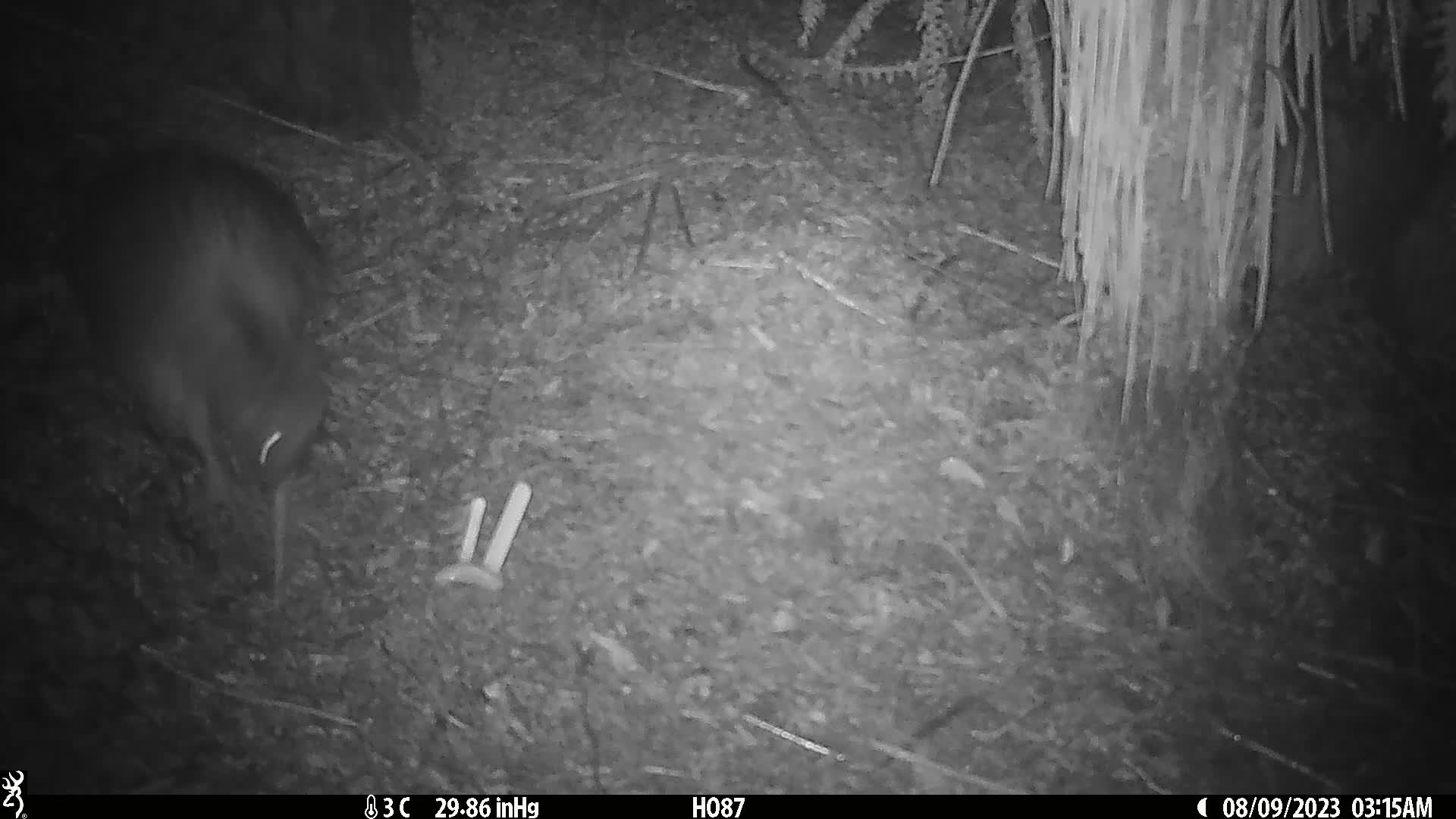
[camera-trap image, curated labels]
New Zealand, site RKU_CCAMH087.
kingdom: Animalia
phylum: Chordata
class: Aves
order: Apterygiformes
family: Apterygidae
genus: Apteryx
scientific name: Apteryx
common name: kiwi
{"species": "kiwi (Apteryx)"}